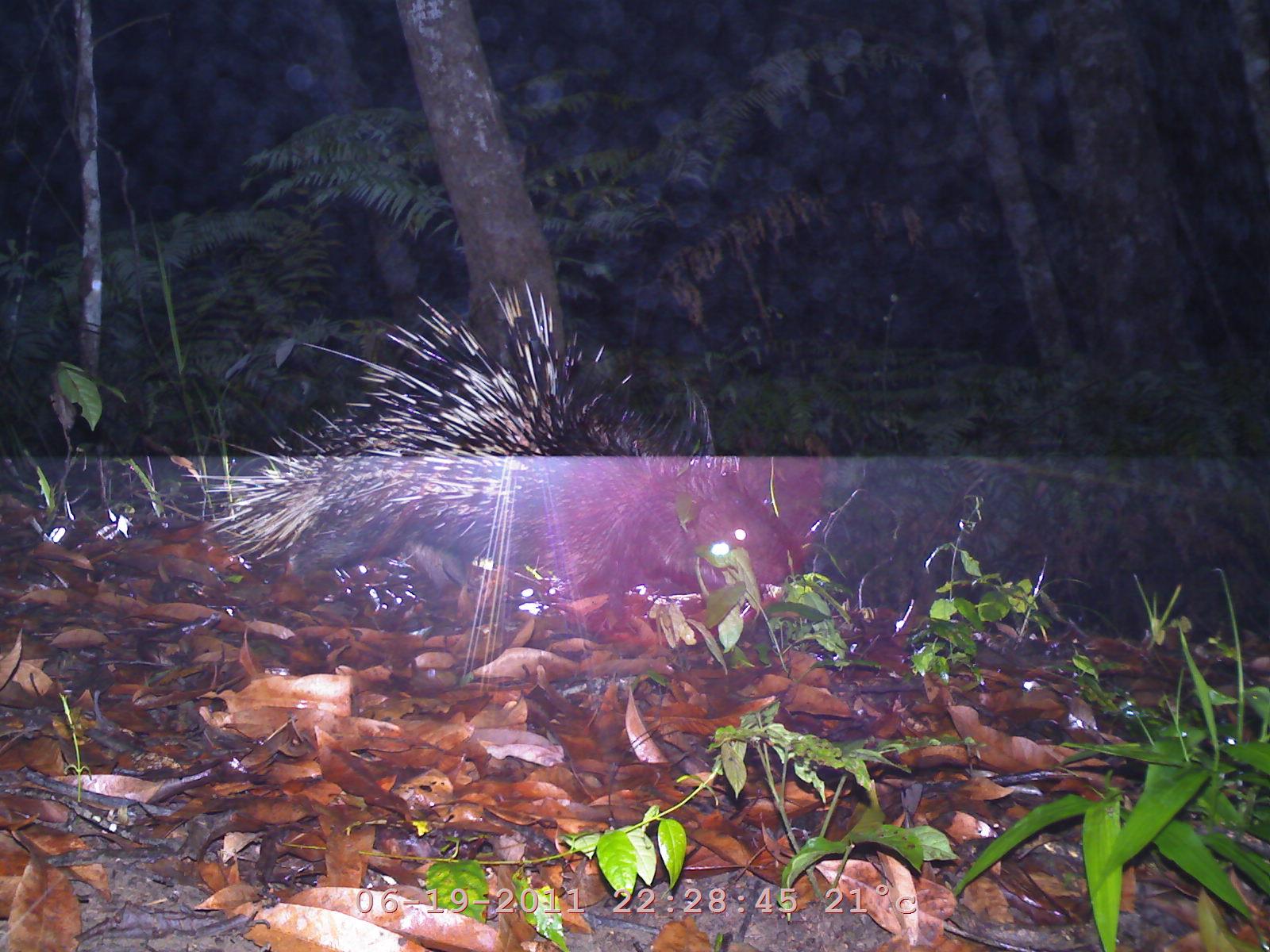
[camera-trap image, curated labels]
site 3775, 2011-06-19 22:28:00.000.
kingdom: Animalia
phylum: Chordata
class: Mammalia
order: Rodentia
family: Hystricidae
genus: Hystrix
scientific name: Hystrix brachyura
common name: east asian porcupine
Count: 1.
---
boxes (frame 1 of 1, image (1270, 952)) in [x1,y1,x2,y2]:
hystrix brachyura: [175,278,774,613]